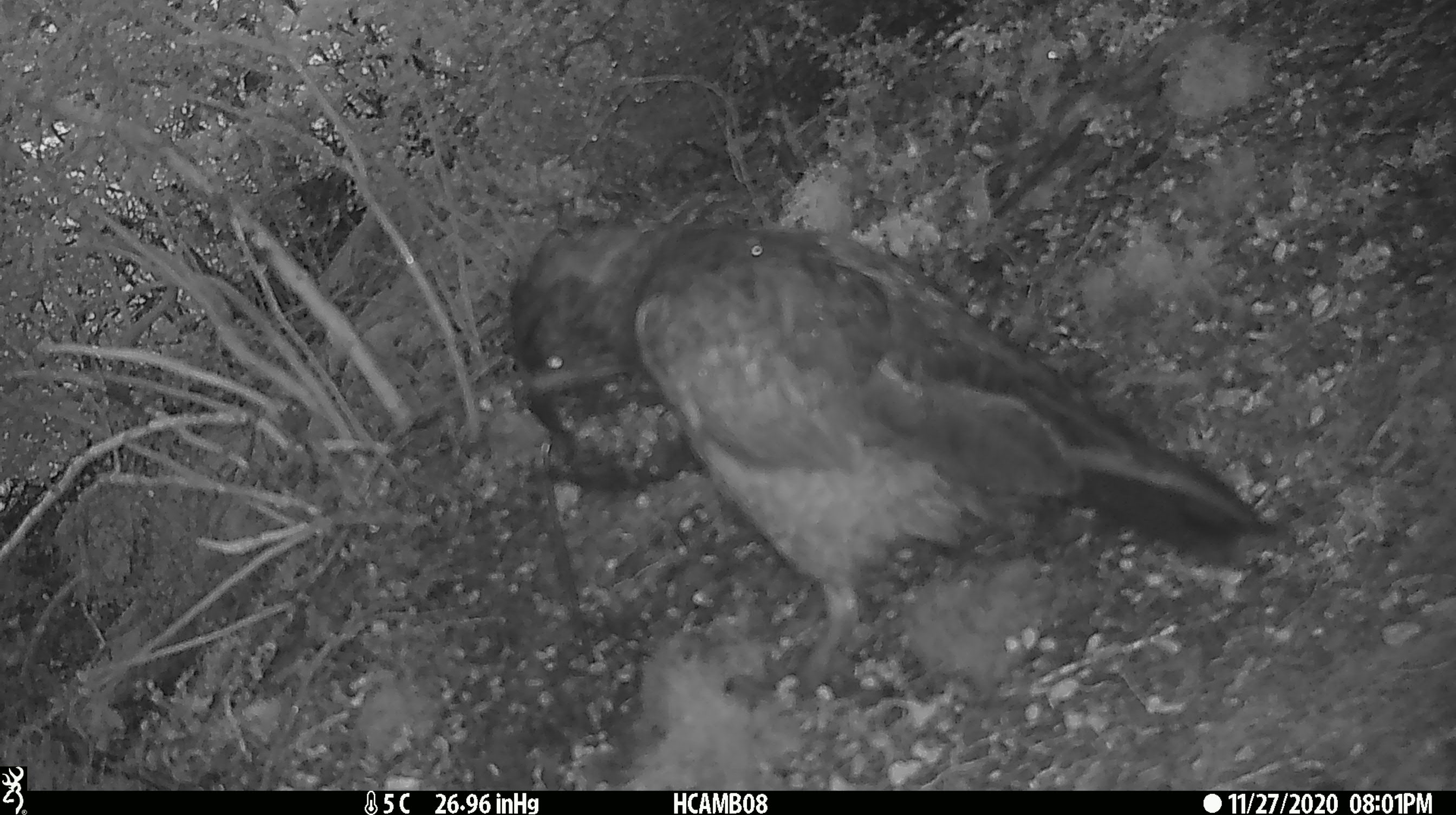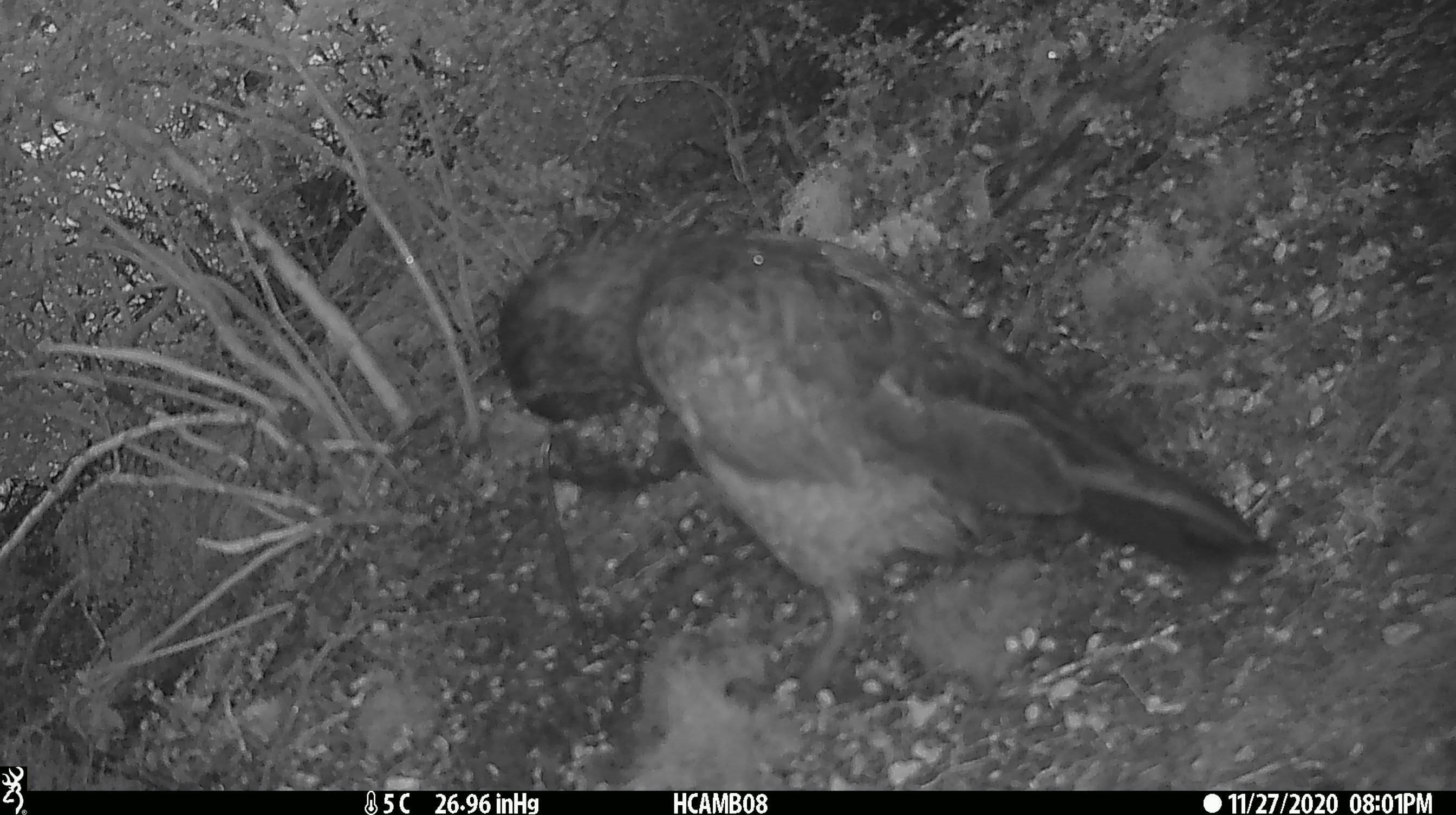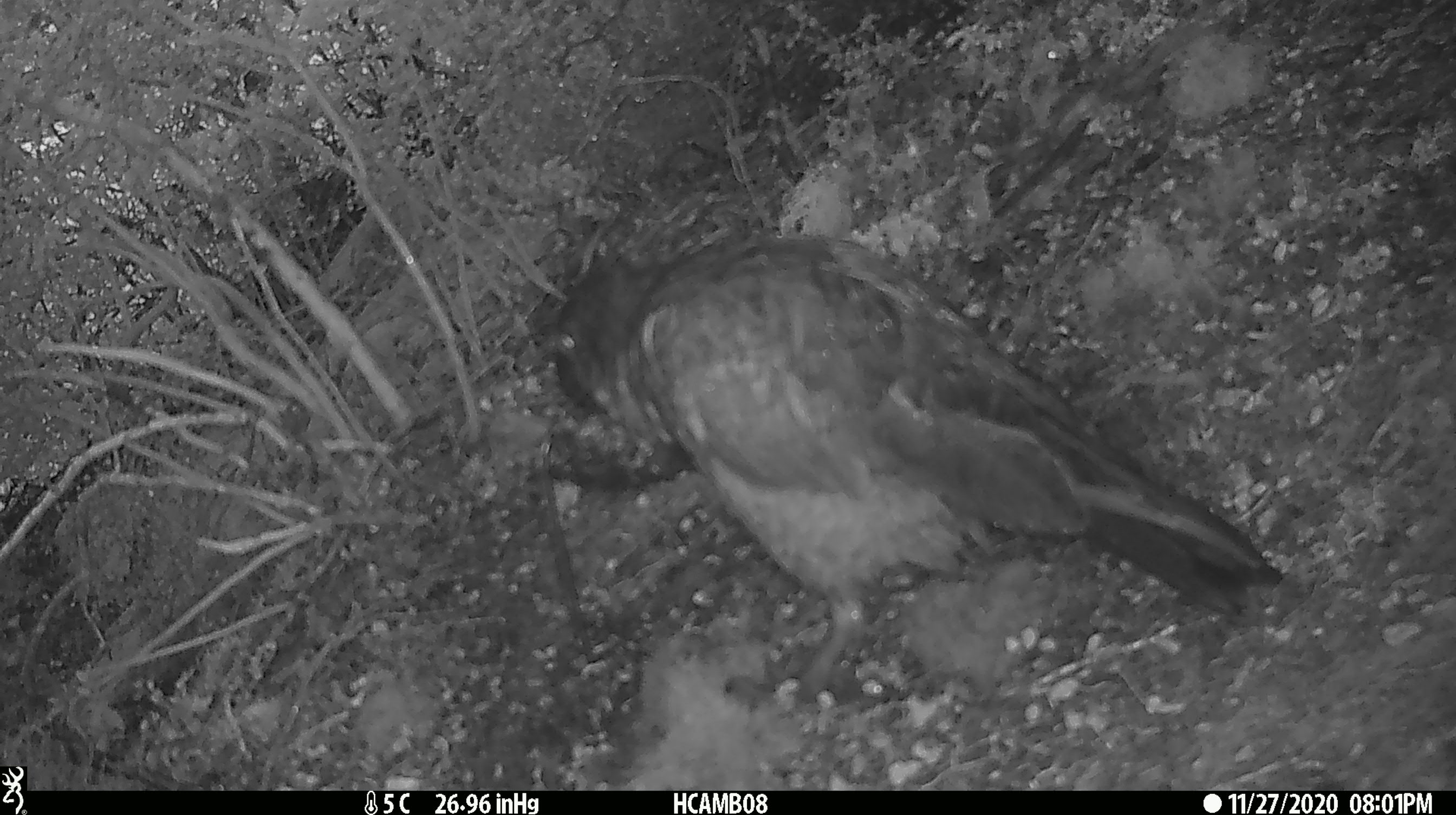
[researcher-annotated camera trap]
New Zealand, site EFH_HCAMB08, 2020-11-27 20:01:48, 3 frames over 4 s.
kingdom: Animalia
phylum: Chordata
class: Aves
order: Psittaciformes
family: Strigopidae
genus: Nestor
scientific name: Nestor notabilis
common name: kea